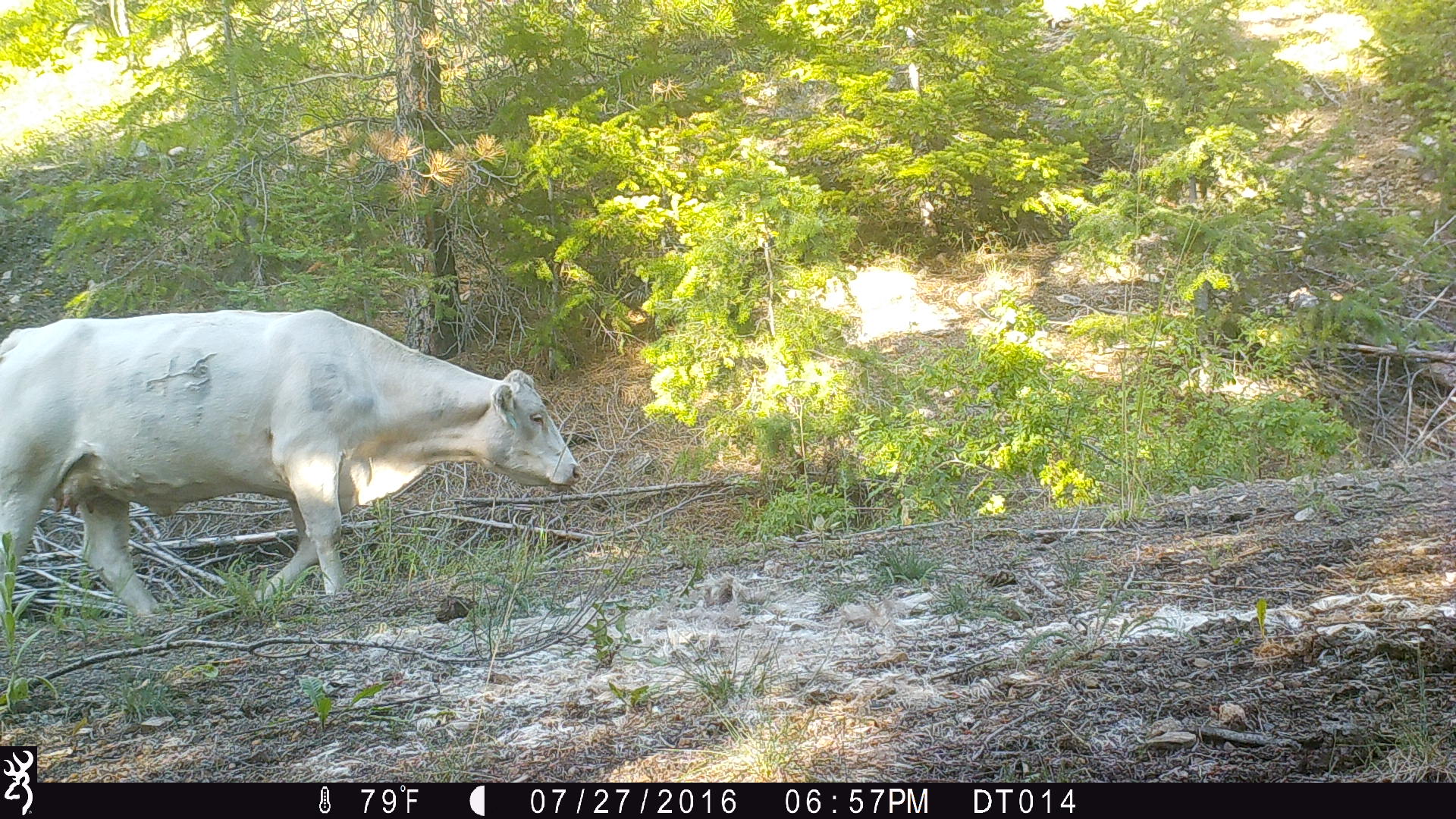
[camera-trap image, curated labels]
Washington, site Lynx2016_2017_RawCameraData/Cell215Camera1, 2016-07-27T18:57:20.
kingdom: Animalia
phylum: Chordata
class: Mammalia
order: Artiodactyla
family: Bovidae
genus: Bos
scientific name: Bos taurus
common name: domestic cattle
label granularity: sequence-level